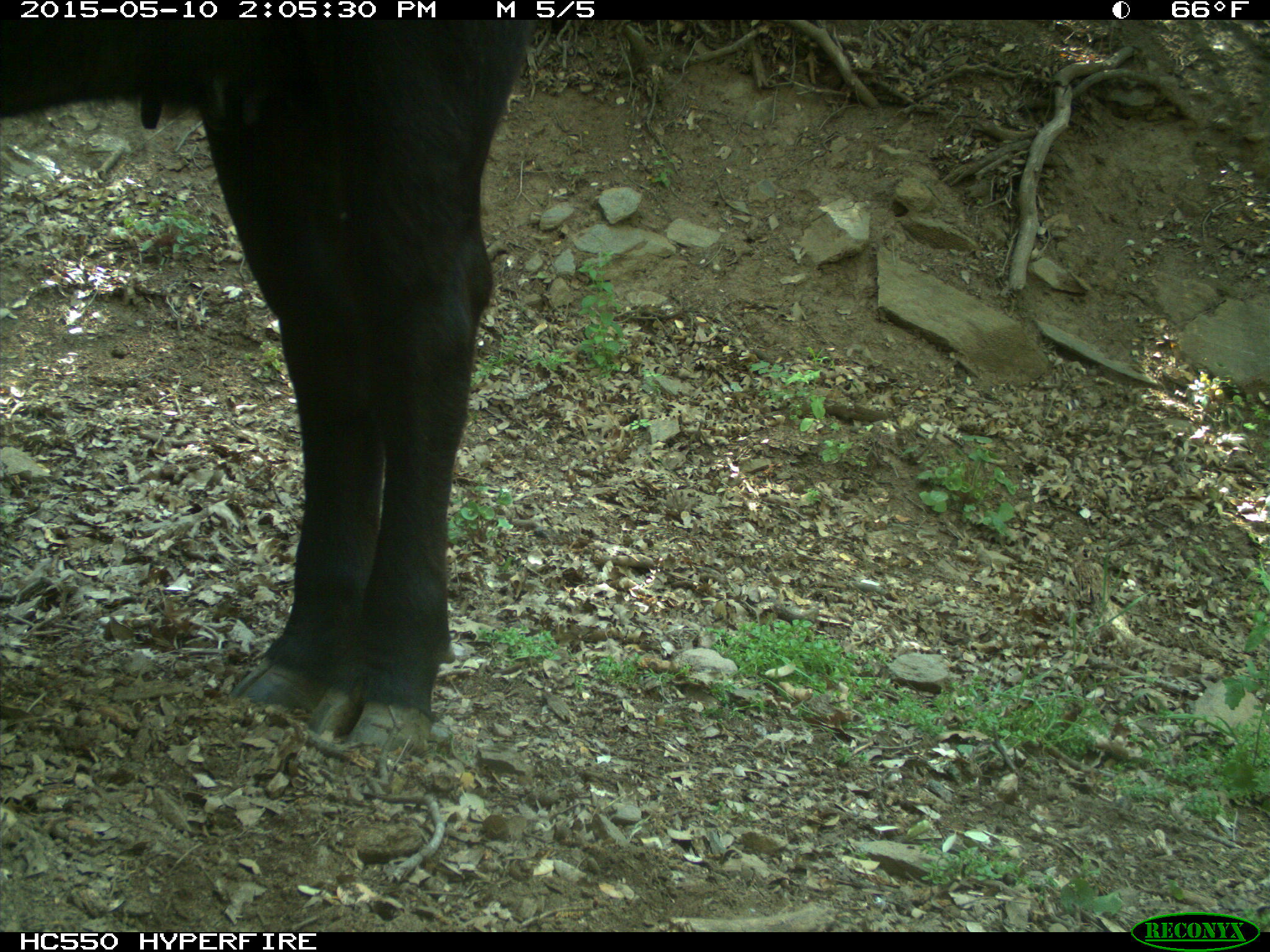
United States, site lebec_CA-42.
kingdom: Animalia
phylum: Chordata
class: Mammalia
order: Artiodactyla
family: Bovidae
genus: Bos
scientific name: Bos taurus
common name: domestic cow